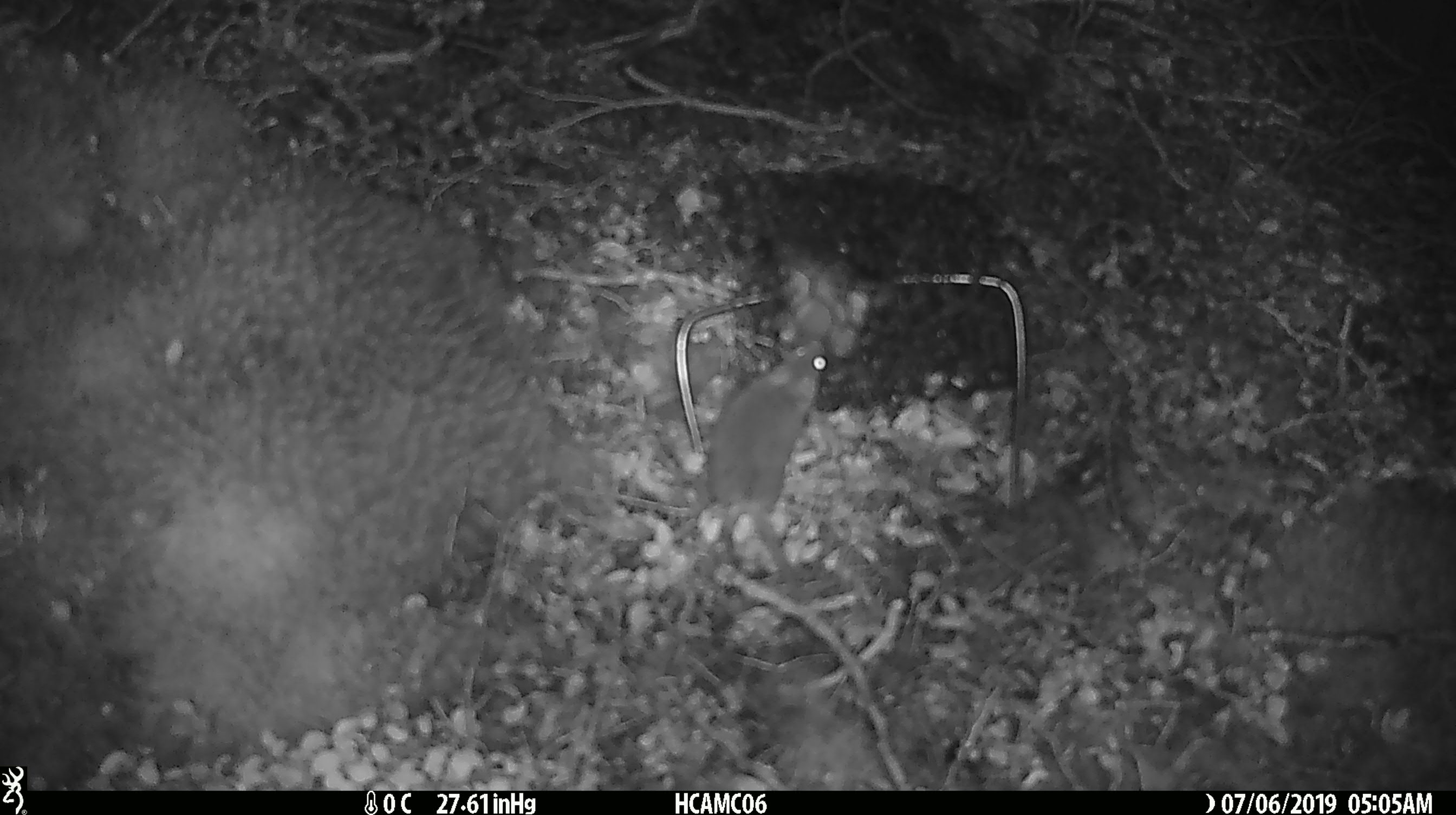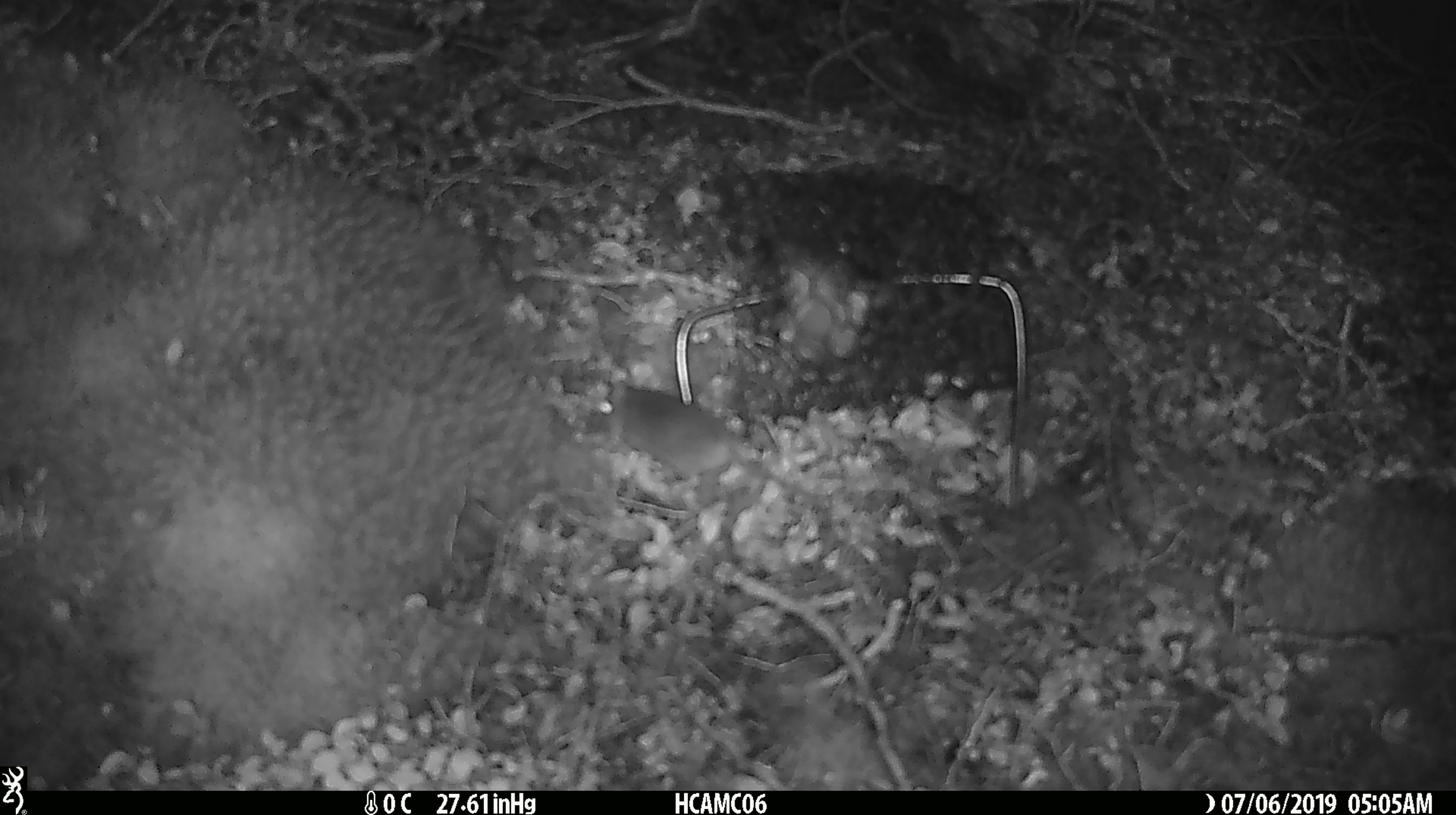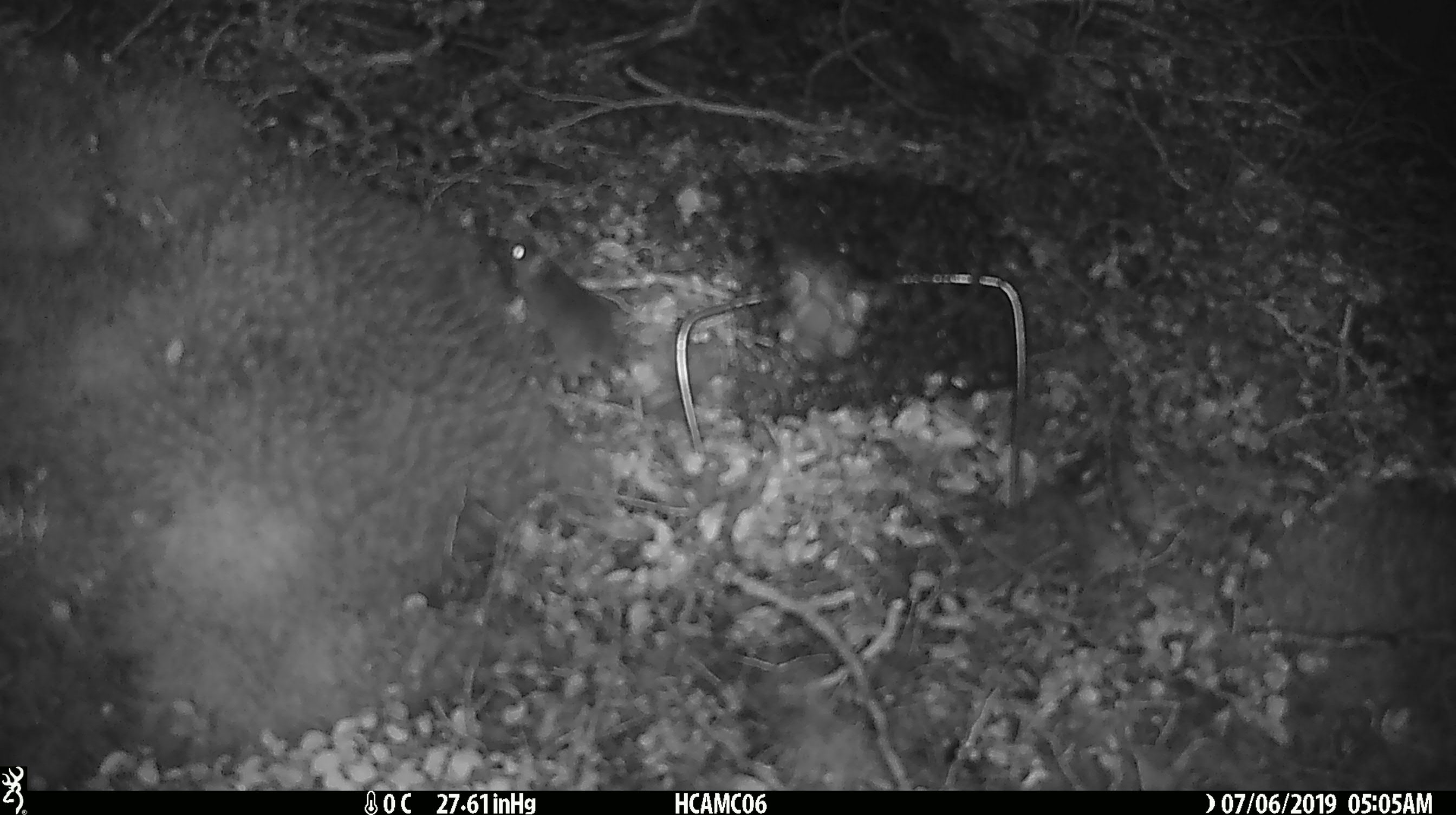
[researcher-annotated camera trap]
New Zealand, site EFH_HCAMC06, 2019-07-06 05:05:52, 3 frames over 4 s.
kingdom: Animalia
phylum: Chordata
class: Mammalia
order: Rodentia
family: Muridae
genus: Mus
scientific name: Mus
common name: mouse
Mouse (Mus).